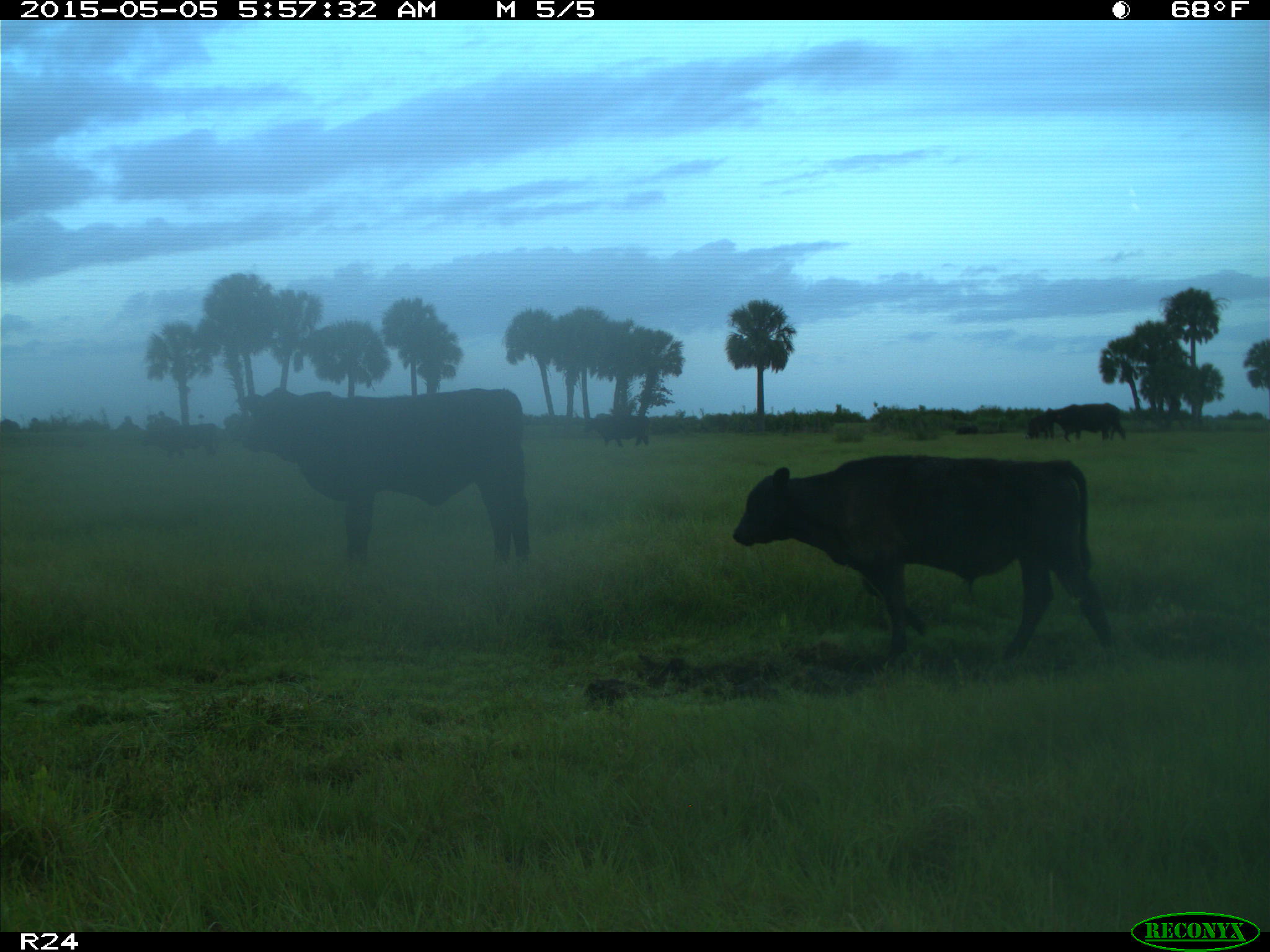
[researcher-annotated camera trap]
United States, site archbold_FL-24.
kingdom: Animalia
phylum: Chordata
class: Mammalia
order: Artiodactyla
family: Bovidae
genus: Bos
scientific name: Bos taurus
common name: domestic cow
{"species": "Bos taurus (domestic cow)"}